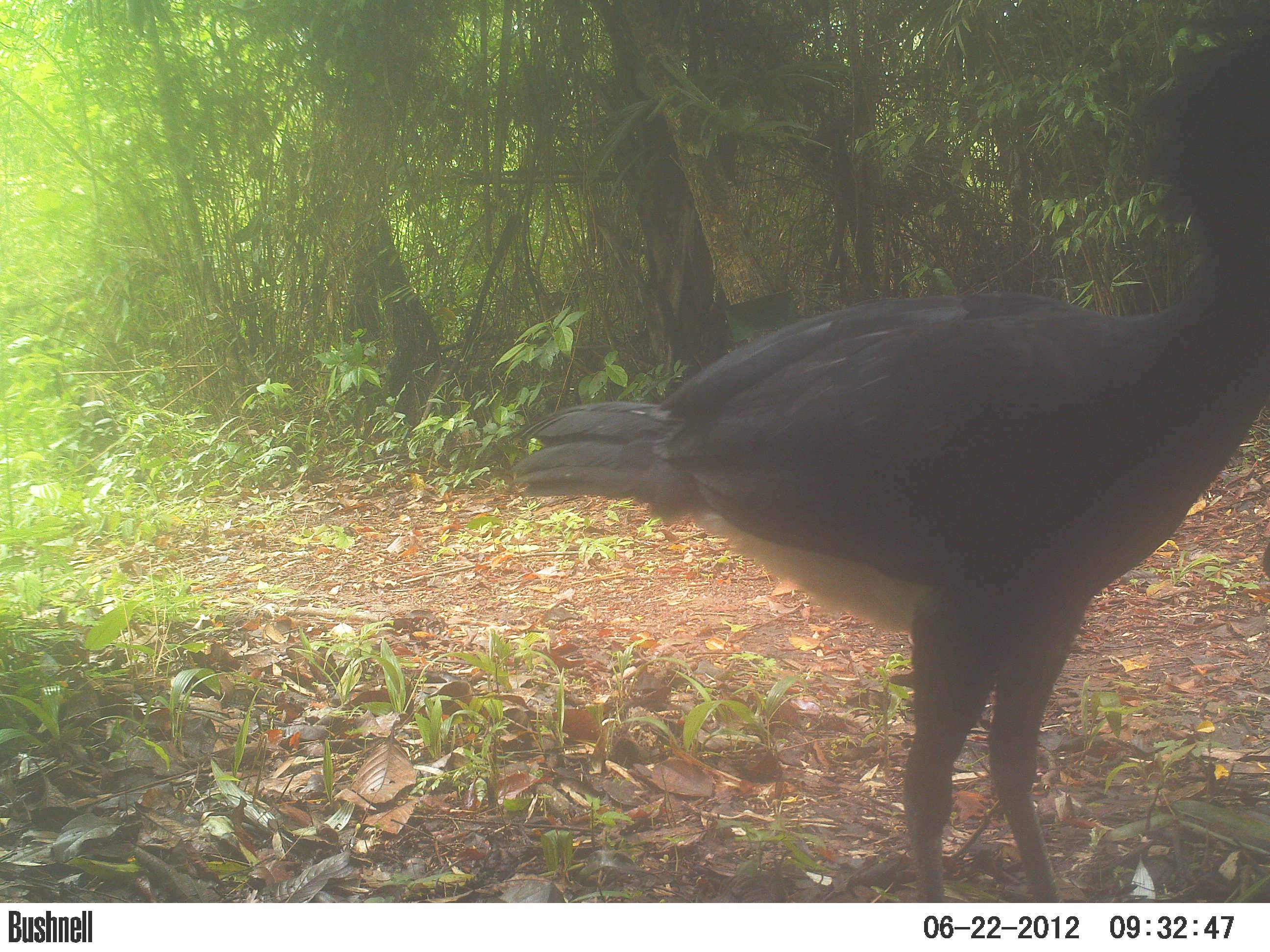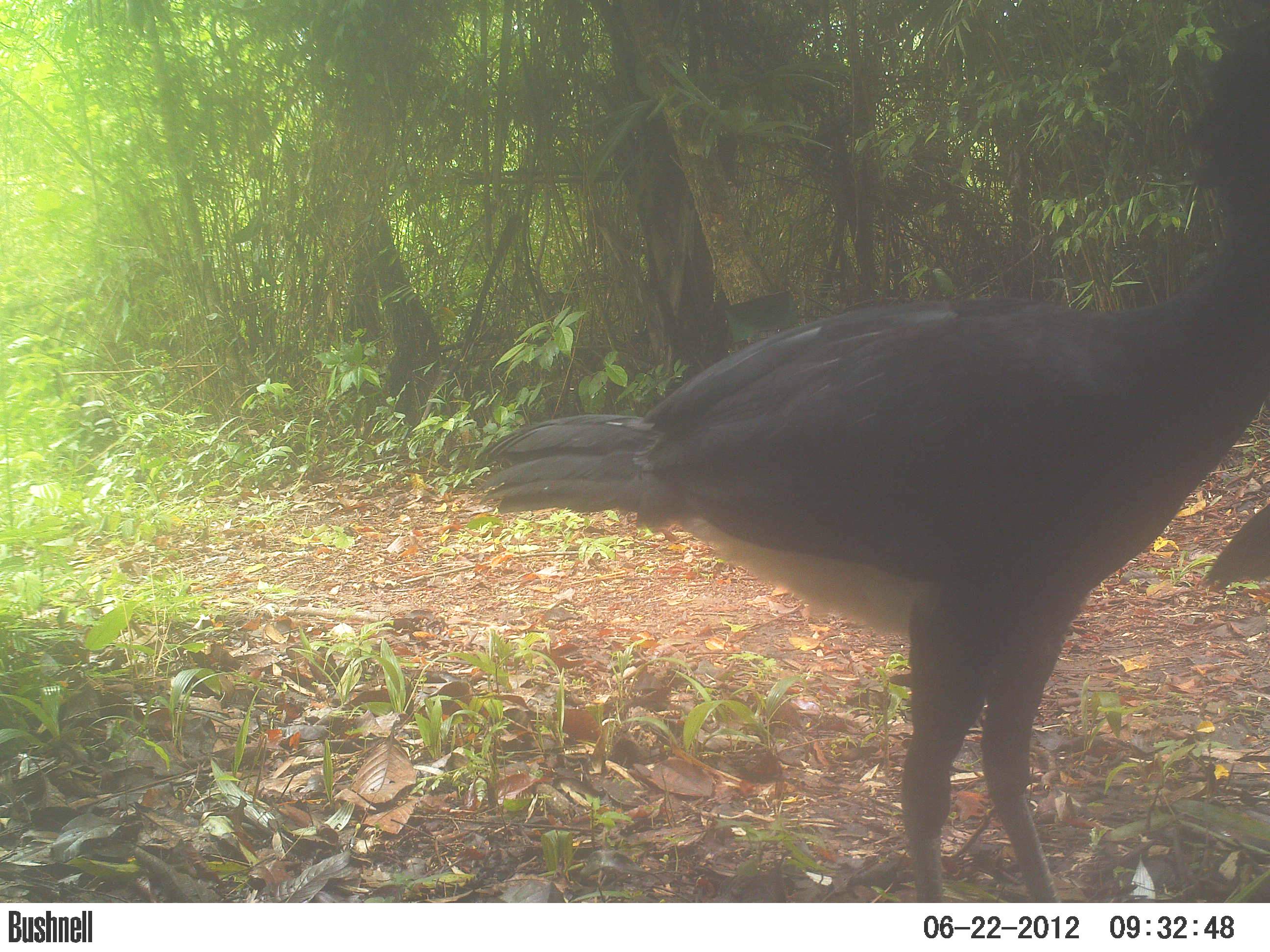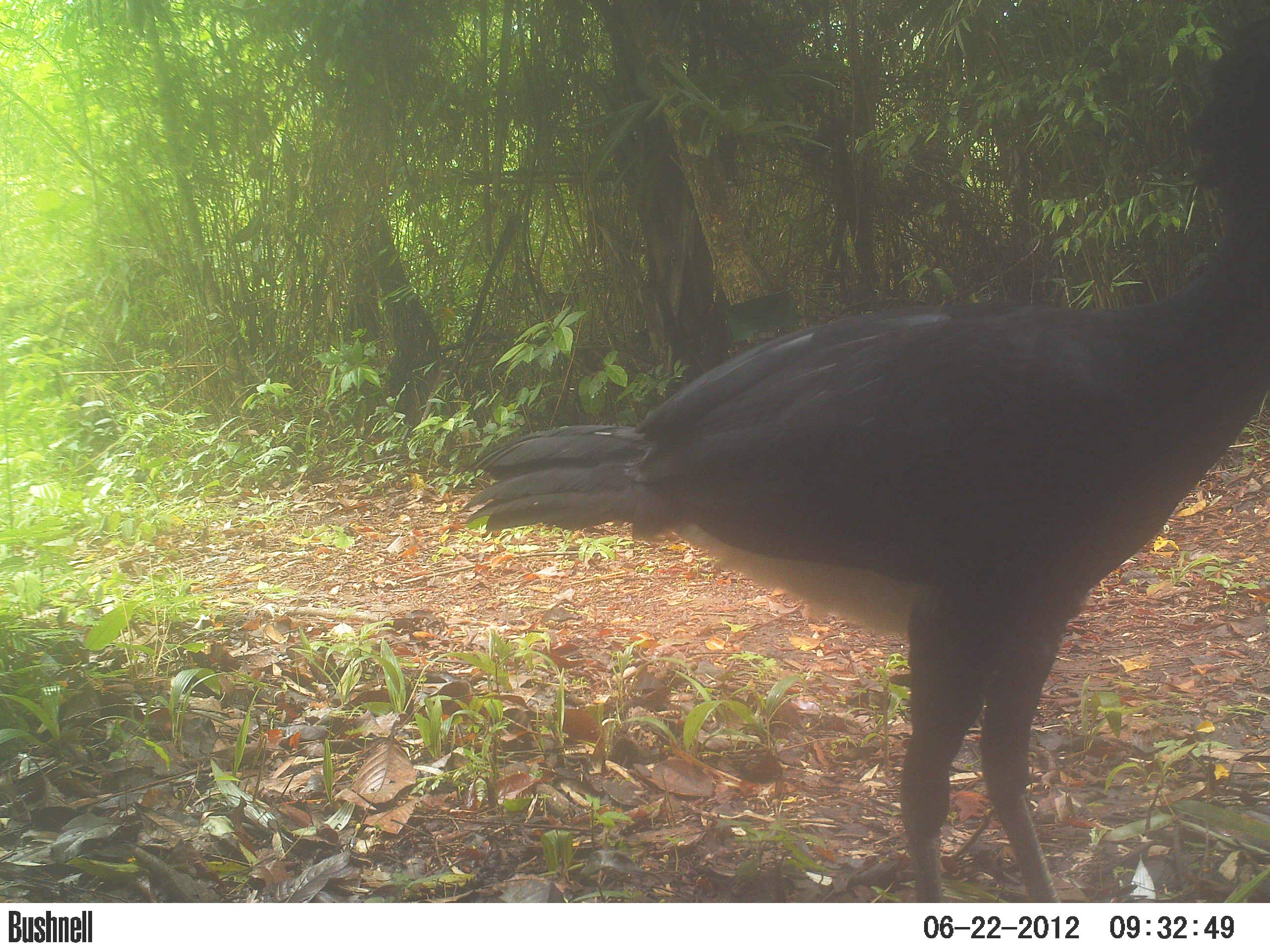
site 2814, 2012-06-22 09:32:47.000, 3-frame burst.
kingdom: Animalia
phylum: Chordata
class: Aves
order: Galliformes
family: Cracidae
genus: Crax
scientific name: Crax rubra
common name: great curassow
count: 3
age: adult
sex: male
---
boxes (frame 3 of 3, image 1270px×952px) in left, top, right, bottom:
crax rubra: 460, 0, 1270, 902